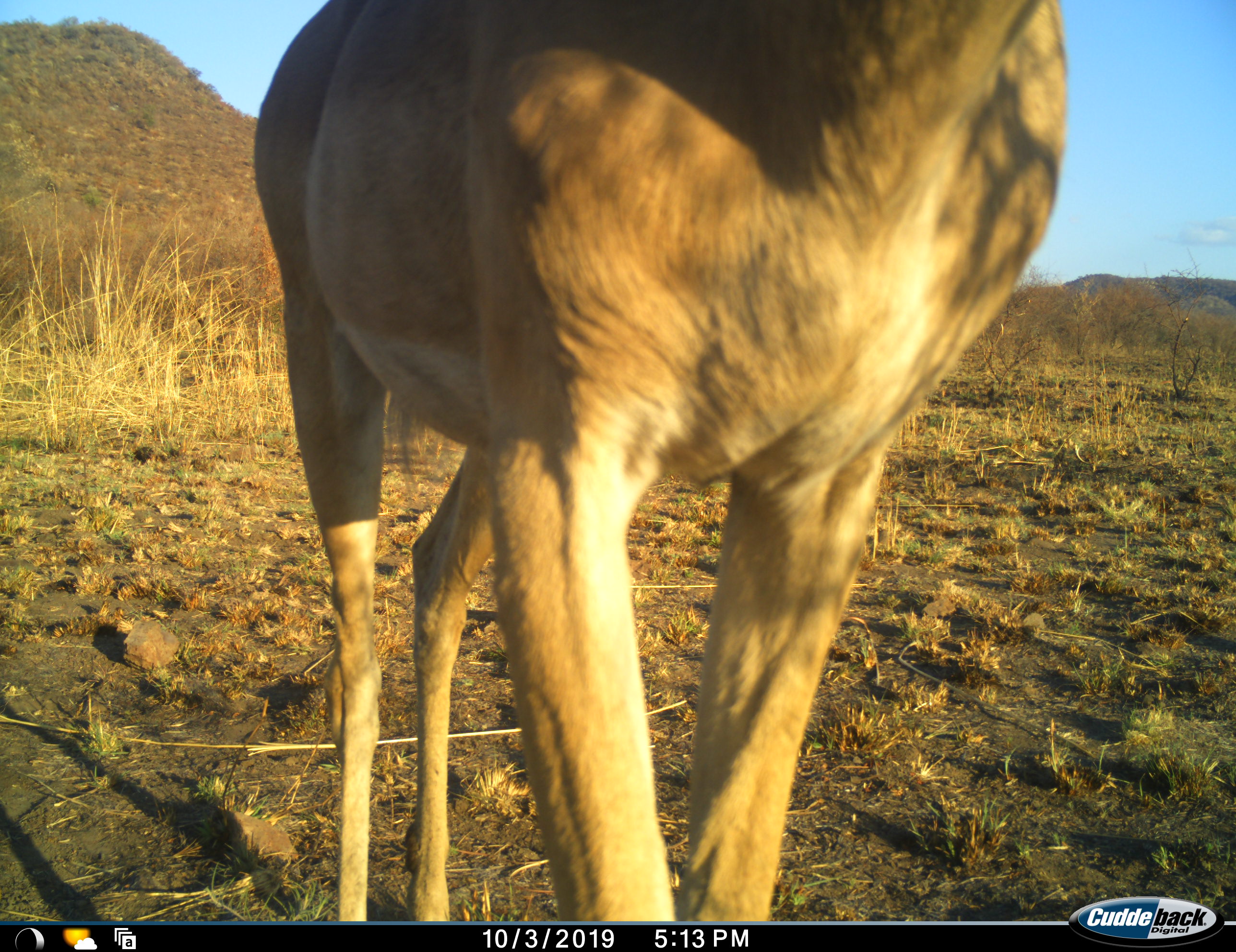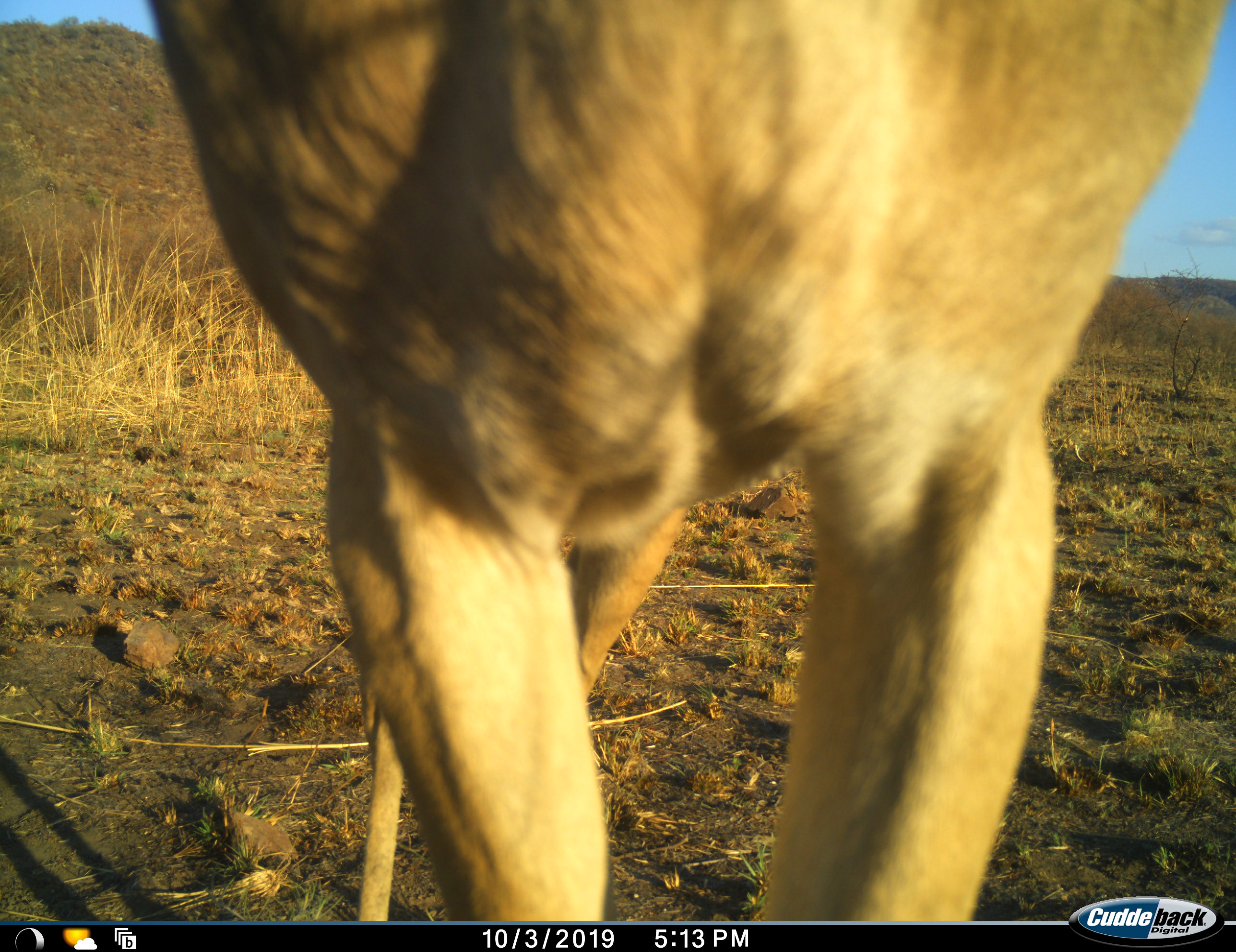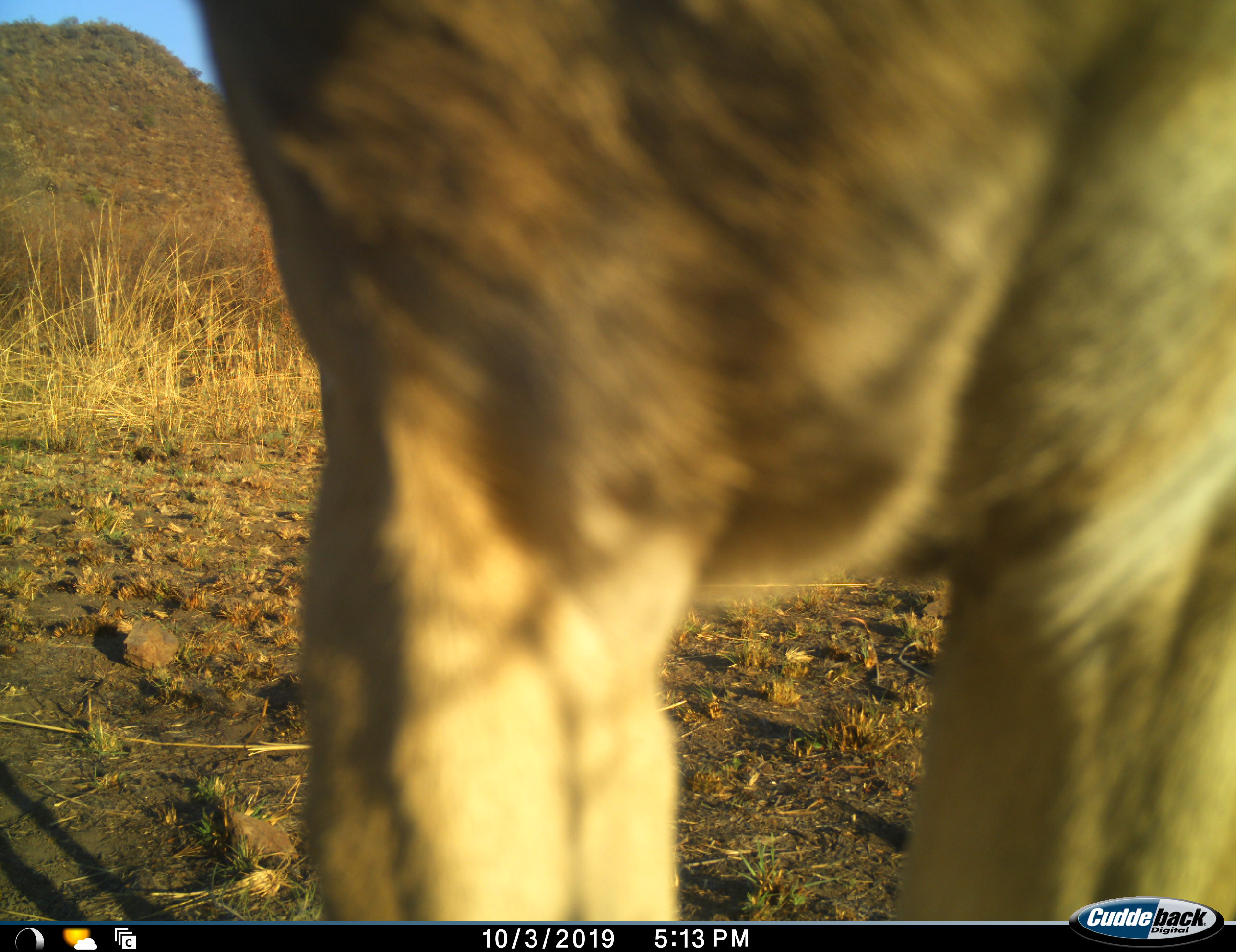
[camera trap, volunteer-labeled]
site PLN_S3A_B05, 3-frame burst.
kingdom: Animalia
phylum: Chordata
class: Mammalia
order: Artiodactyla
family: Bovidae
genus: Aepyceros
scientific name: Aepyceros melampus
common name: impala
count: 1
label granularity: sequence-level